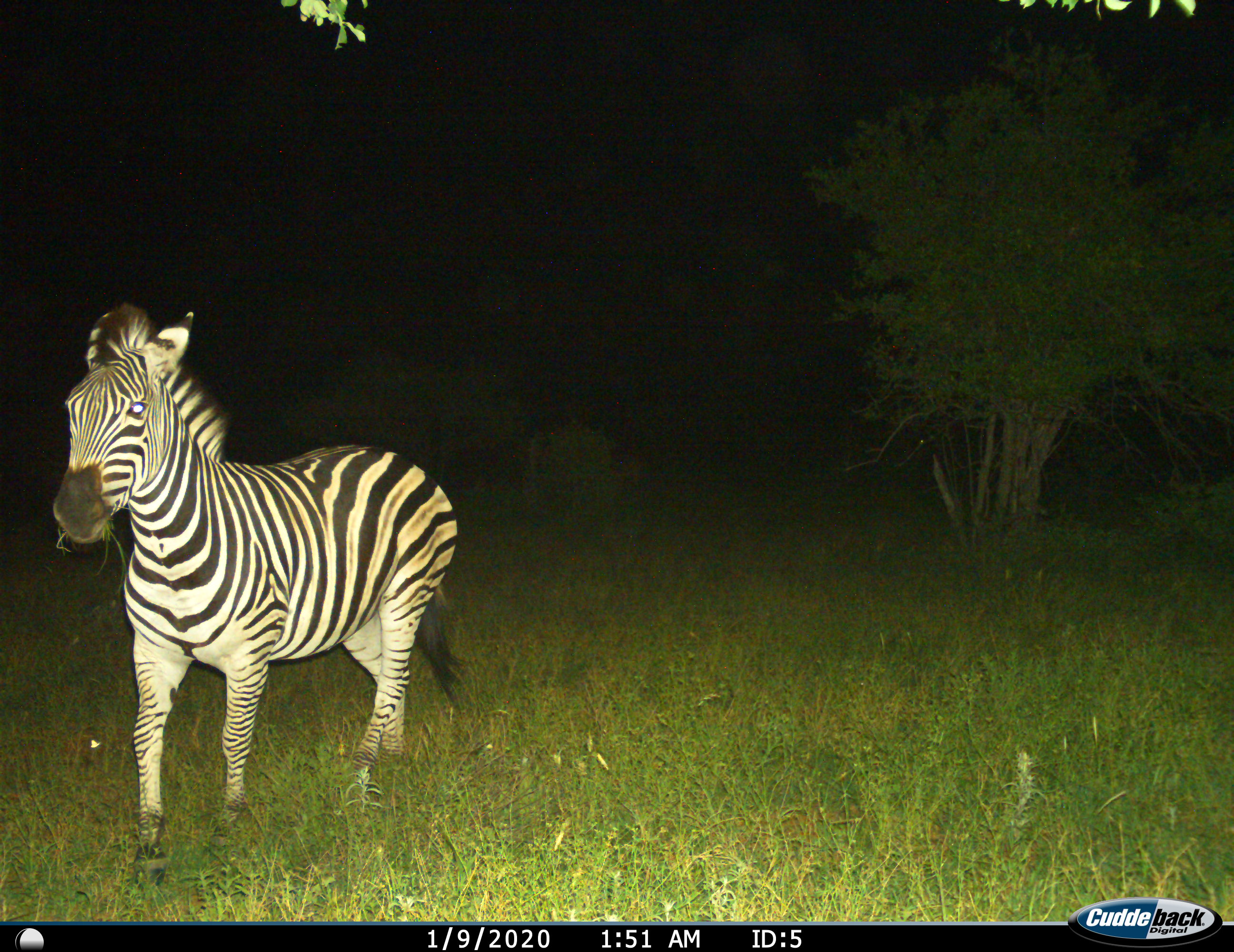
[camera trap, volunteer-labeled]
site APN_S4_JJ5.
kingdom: Animalia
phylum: Chordata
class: Mammalia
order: Perissodactyla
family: Equidae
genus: Equus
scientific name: Equus quagga burchellii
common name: burchell's zebra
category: zebraburchells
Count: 1.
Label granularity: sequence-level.